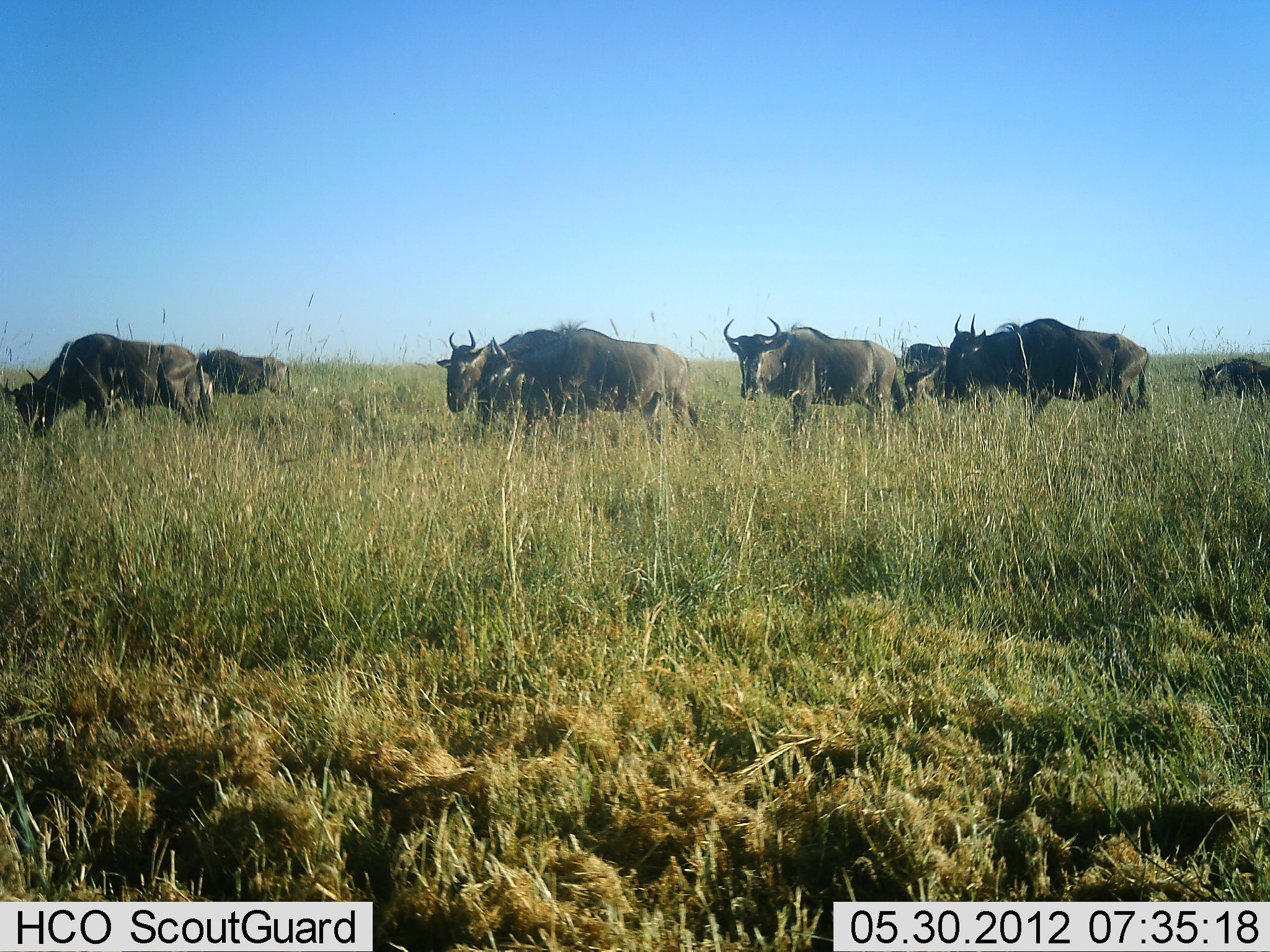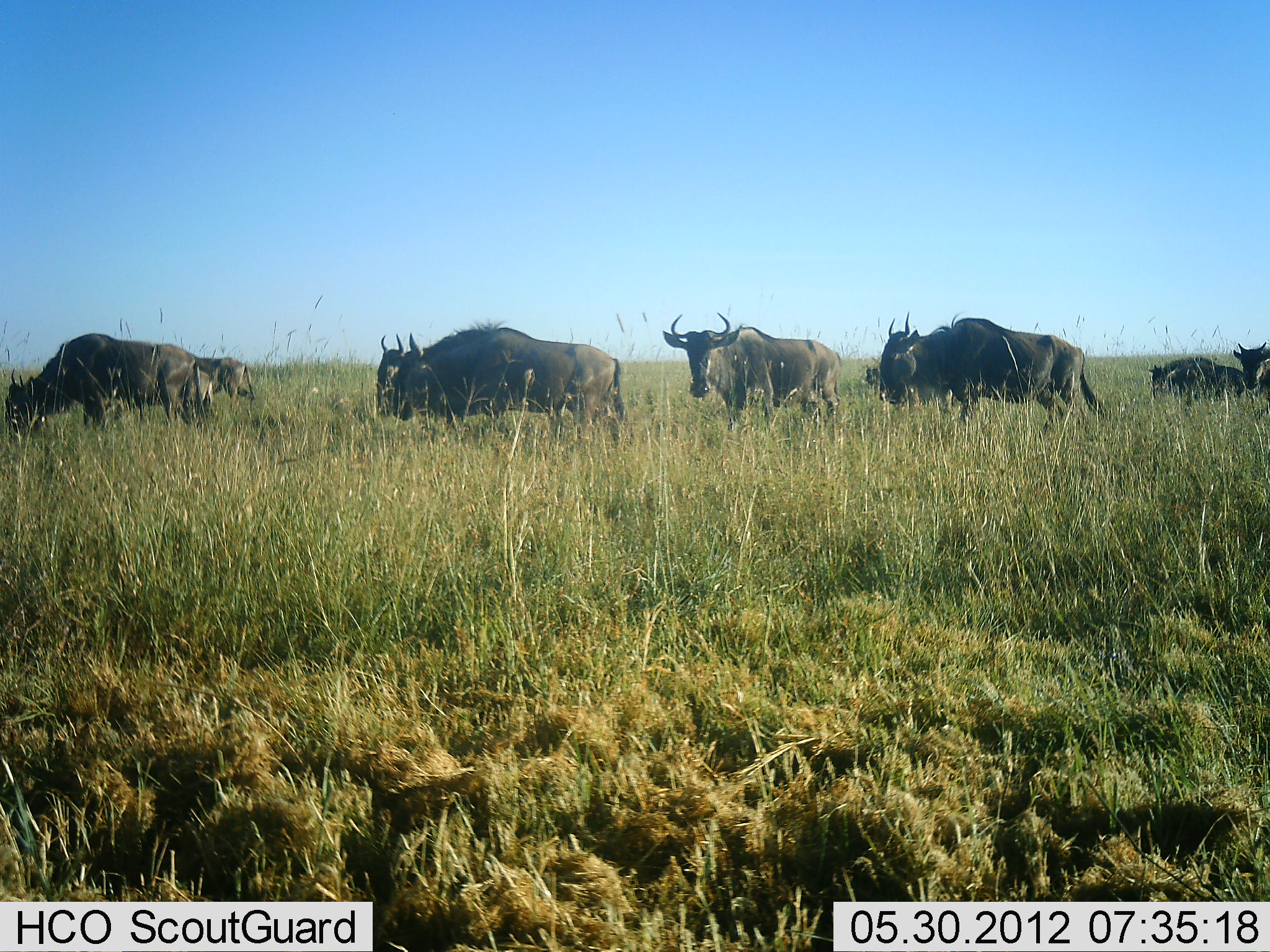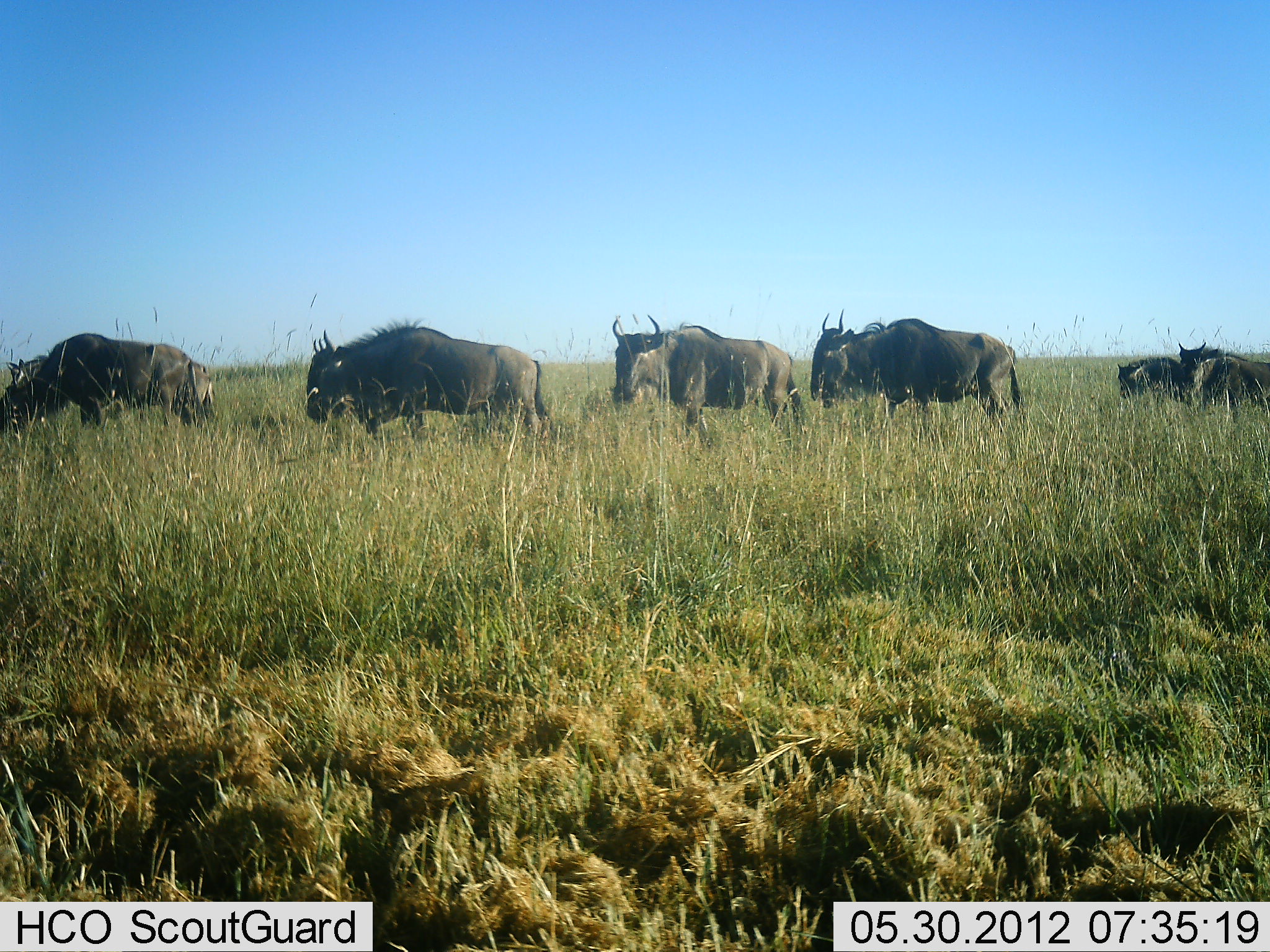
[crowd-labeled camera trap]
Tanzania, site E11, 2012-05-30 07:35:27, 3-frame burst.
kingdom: Animalia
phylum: Chordata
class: Mammalia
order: Artiodactyla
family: Bovidae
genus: Connochaetes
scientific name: Connochaetes taurinus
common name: blue wildebeest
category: wildebeest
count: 9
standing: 20%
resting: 0%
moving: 100%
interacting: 0%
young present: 20%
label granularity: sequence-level